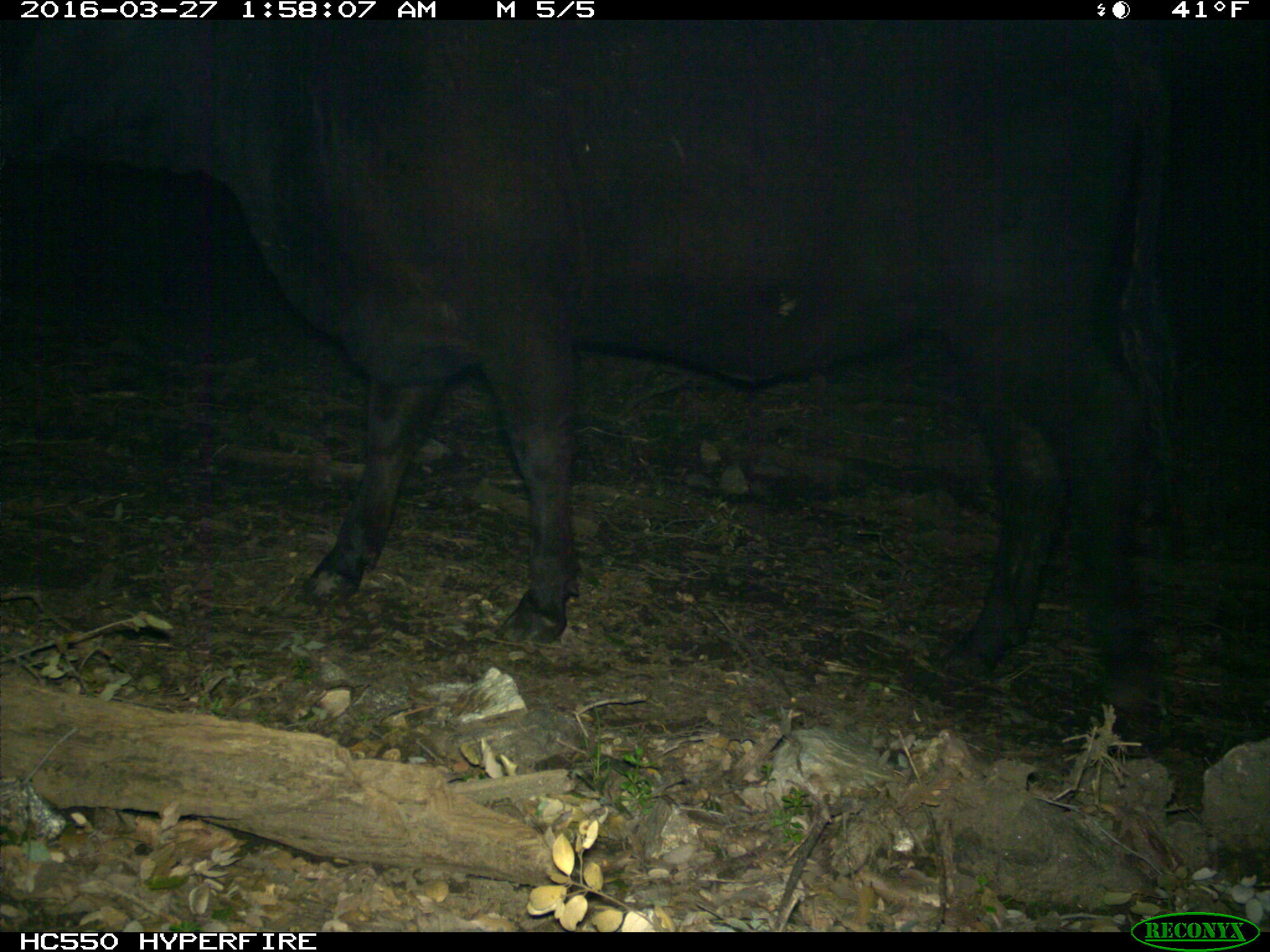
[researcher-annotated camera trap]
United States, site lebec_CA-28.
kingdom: Animalia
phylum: Chordata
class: Mammalia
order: Artiodactyla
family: Bovidae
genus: Bos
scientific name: Bos taurus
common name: domestic cow